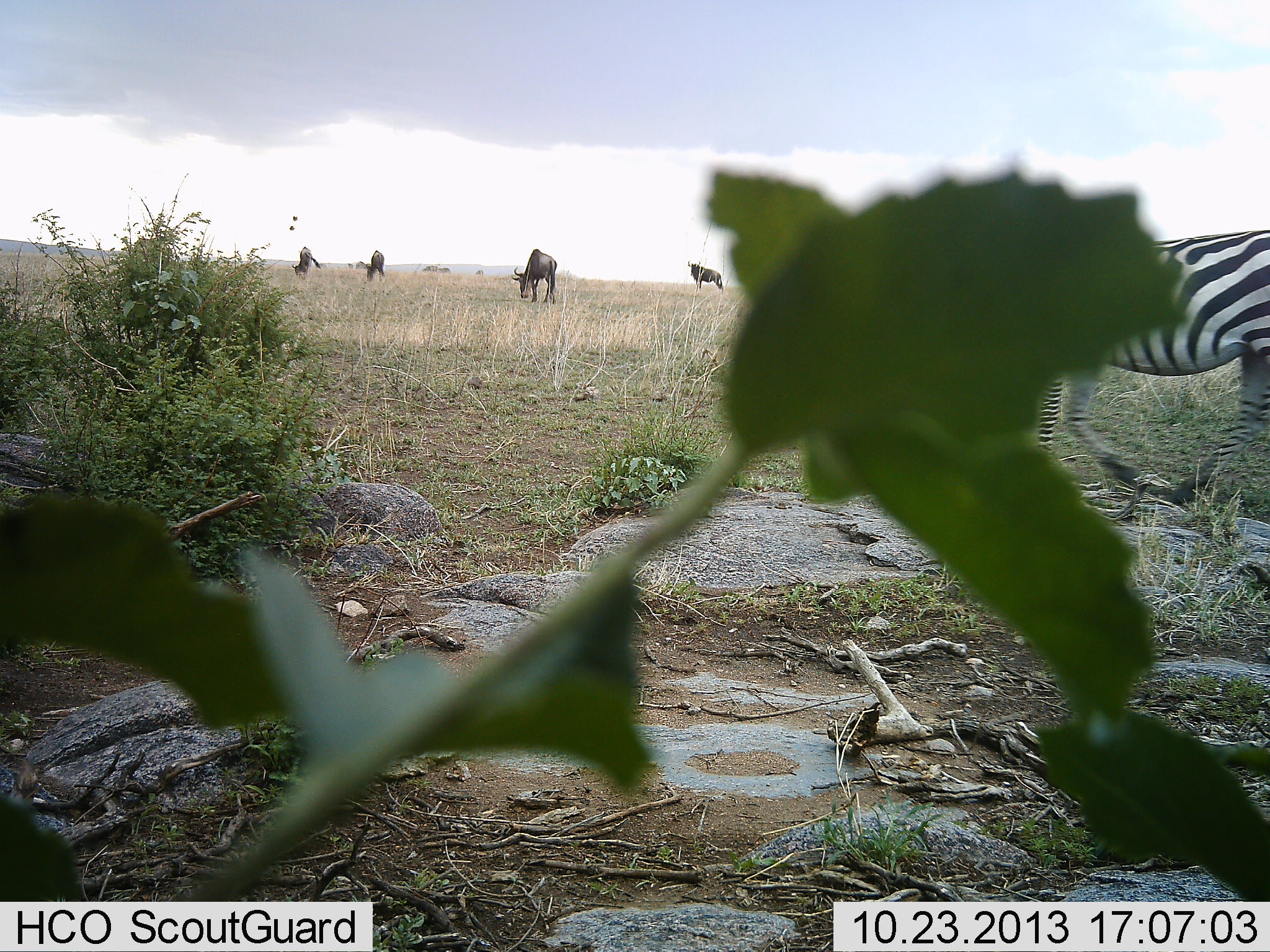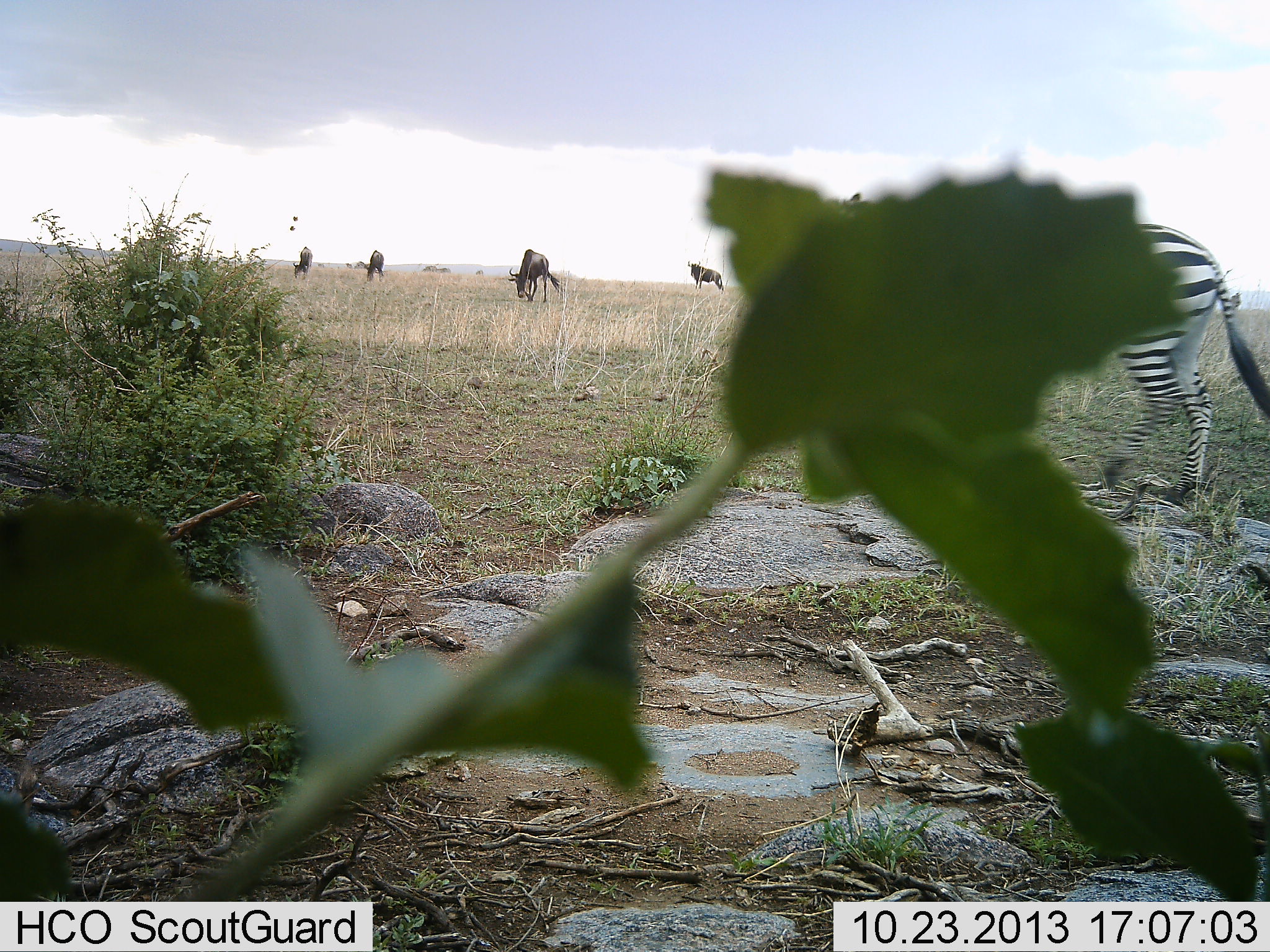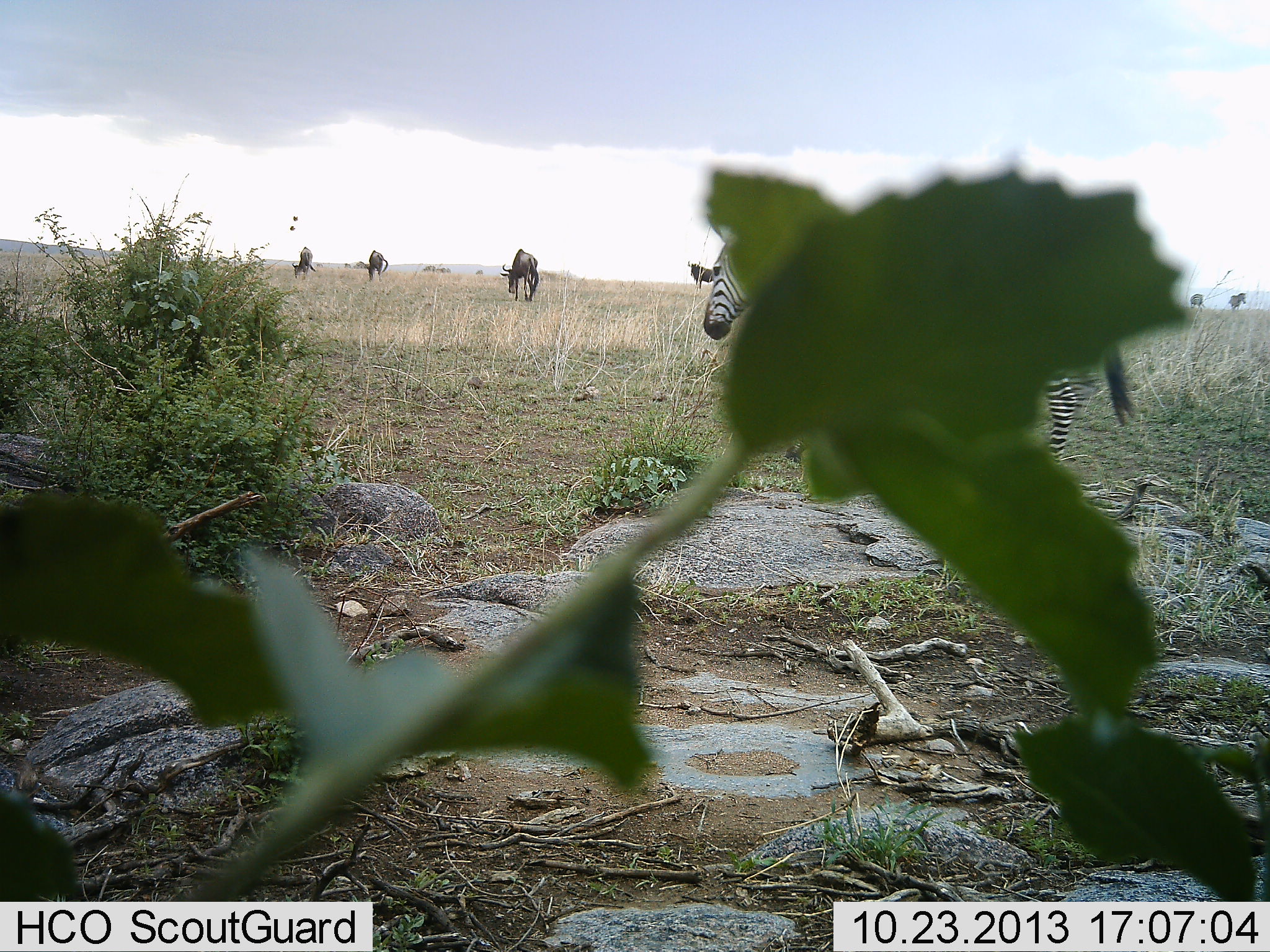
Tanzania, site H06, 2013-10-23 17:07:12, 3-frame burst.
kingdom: Animalia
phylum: Chordata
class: Mammalia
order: Artiodactyla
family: Bovidae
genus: Connochaetes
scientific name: Connochaetes taurinus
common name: blue wildebeest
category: wildebeest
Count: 4.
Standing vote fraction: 70%.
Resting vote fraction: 0%.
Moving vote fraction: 20%.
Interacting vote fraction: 0%.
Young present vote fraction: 0%.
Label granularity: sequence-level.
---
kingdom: Animalia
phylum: Chordata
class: Mammalia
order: Perissodactyla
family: Equidae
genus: Equus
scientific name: Equus quagga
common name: plains zebra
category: zebra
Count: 1.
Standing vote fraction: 0%.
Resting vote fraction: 0%.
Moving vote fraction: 100%.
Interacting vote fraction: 0%.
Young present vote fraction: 0%.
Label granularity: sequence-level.